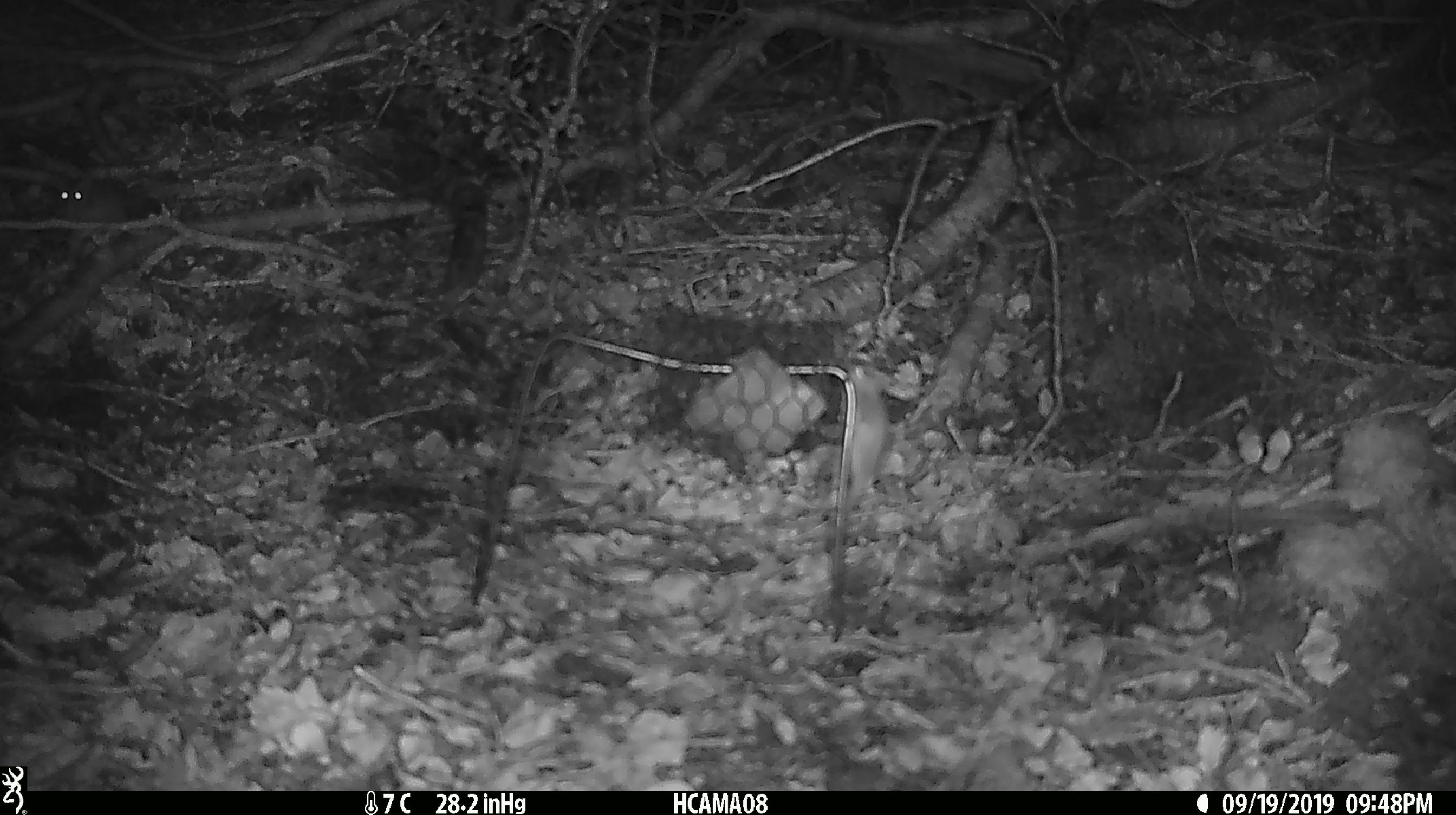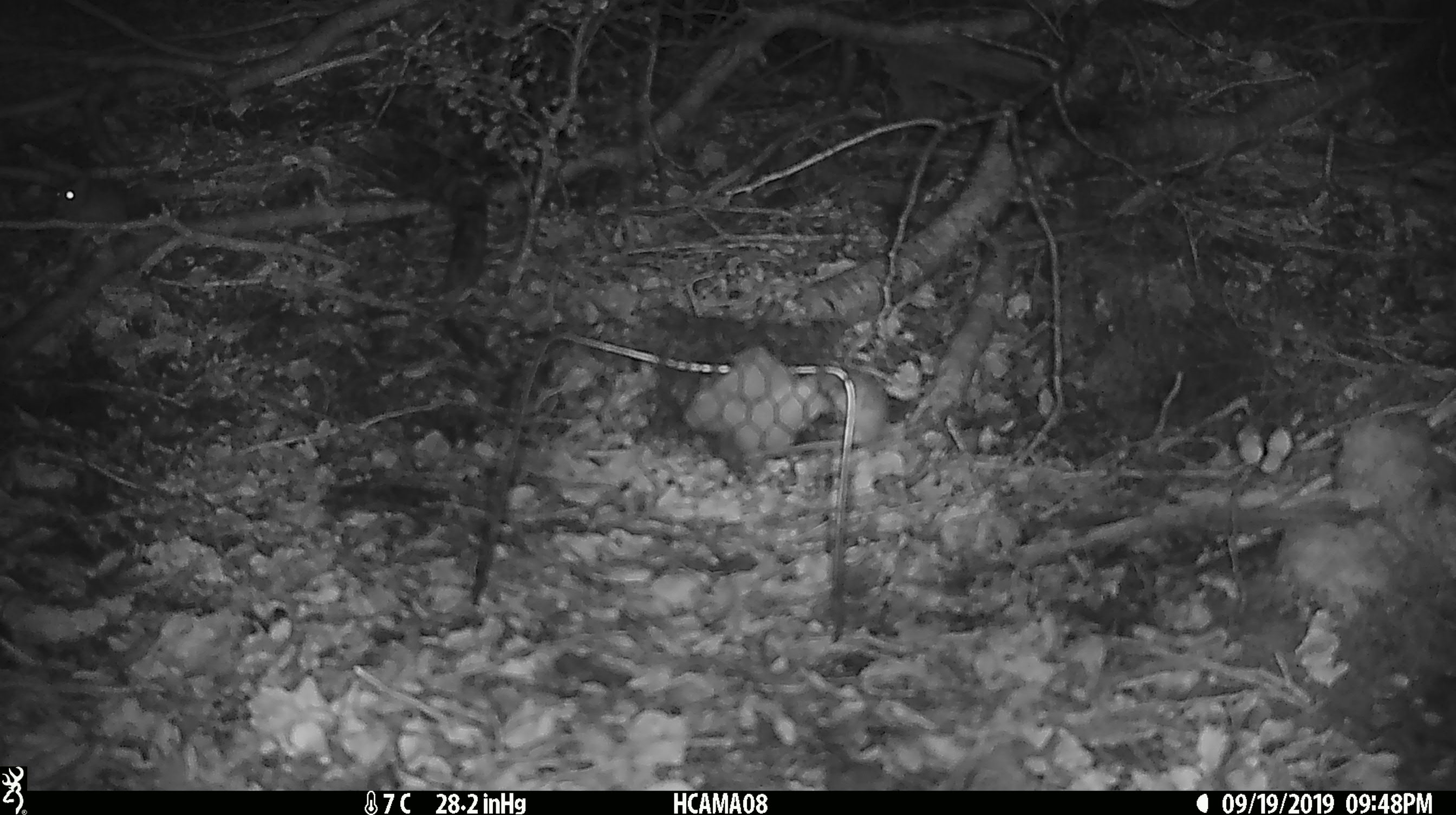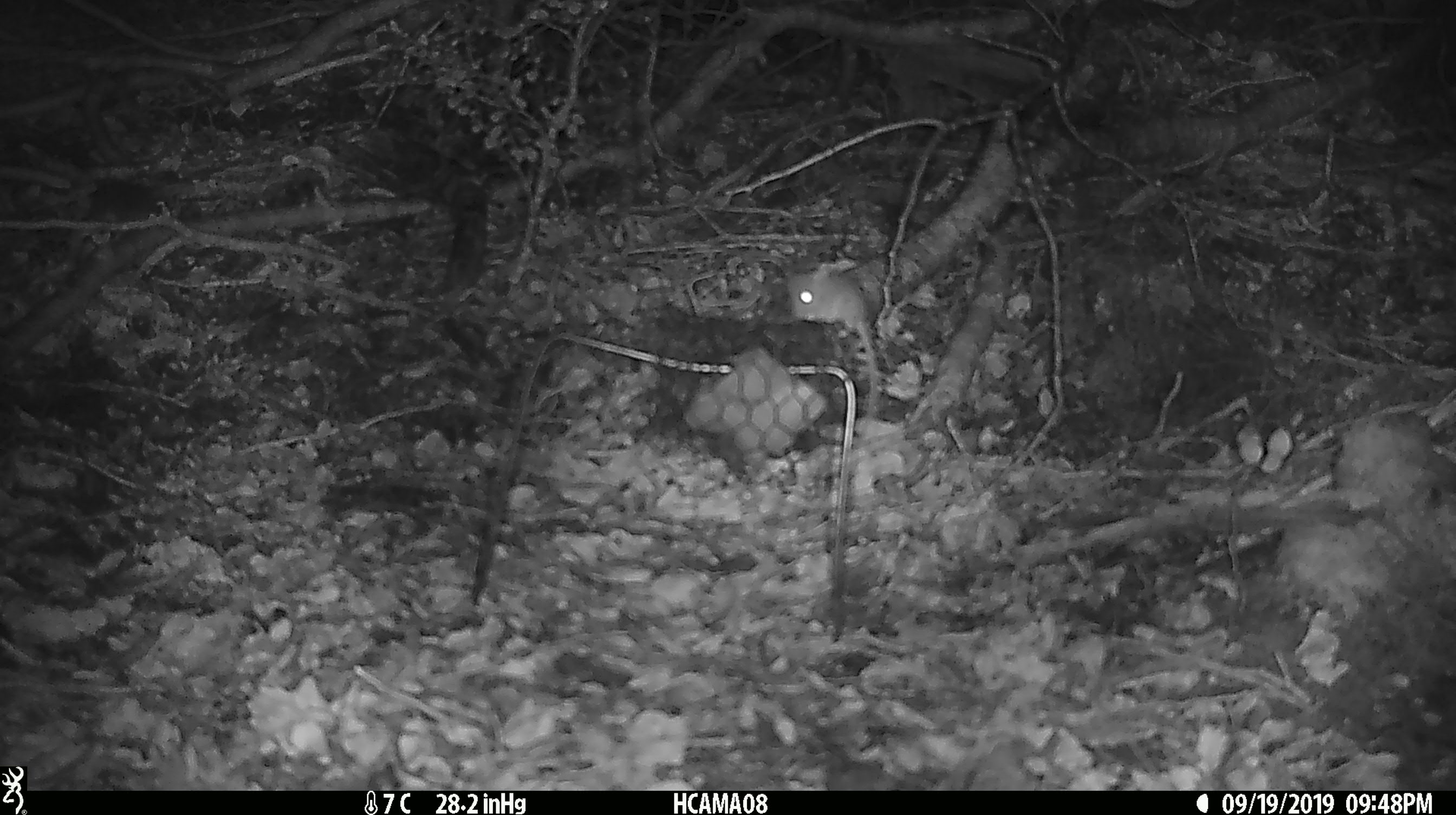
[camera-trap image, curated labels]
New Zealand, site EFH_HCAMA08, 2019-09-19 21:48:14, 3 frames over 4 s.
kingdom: Animalia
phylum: Chordata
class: Mammalia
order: Rodentia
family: Muridae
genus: Mus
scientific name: Mus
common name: mouse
Mouse (Mus).